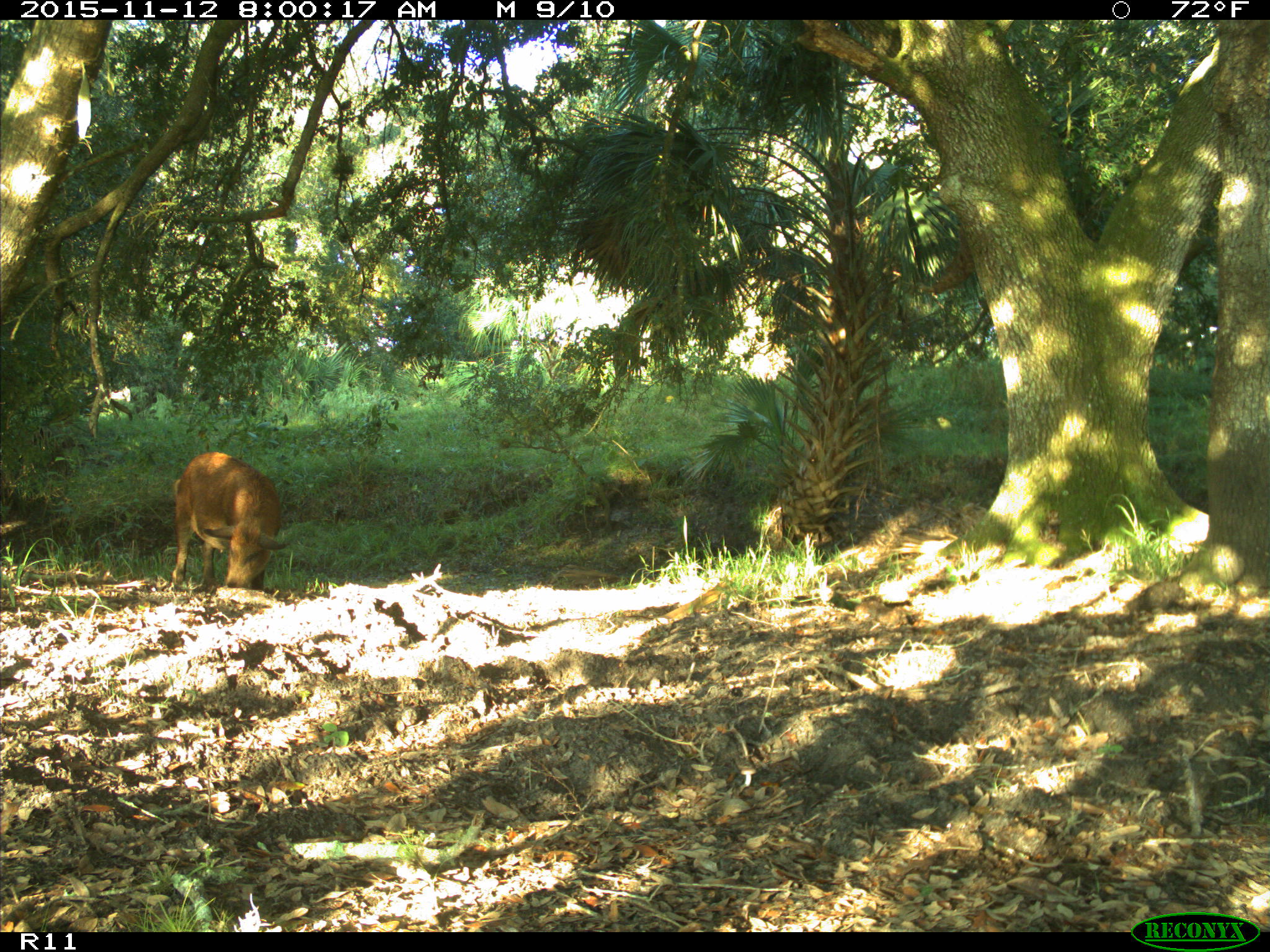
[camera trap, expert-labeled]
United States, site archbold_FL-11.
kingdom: Animalia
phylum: Chordata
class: Mammalia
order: Artiodactyla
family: Suidae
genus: Sus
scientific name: Sus scrofa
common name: wild boar